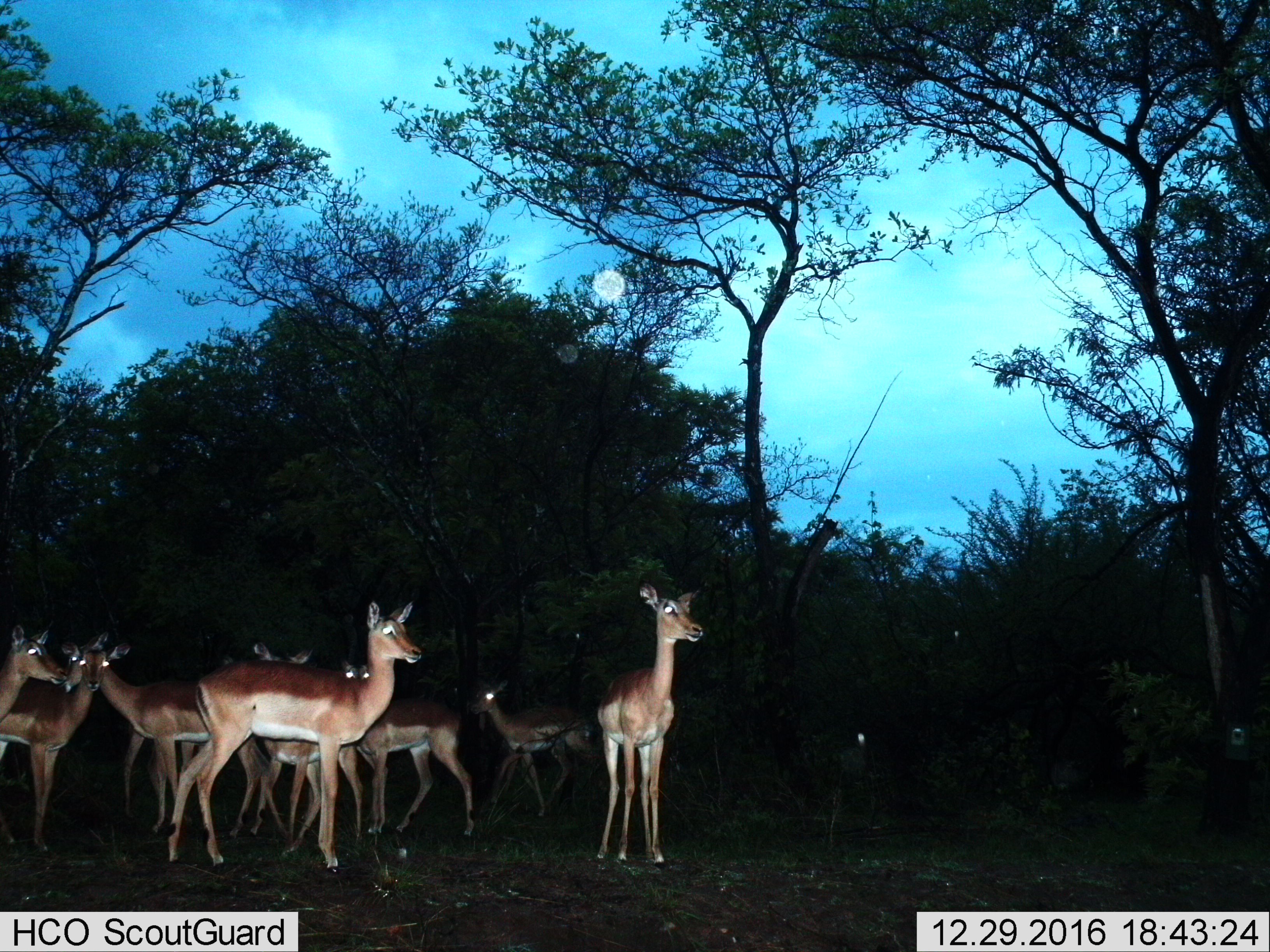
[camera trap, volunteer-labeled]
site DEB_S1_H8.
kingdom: Animalia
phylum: Chordata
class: Mammalia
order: Artiodactyla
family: Bovidae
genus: Aepyceros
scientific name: Aepyceros melampus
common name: impala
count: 9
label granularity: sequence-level